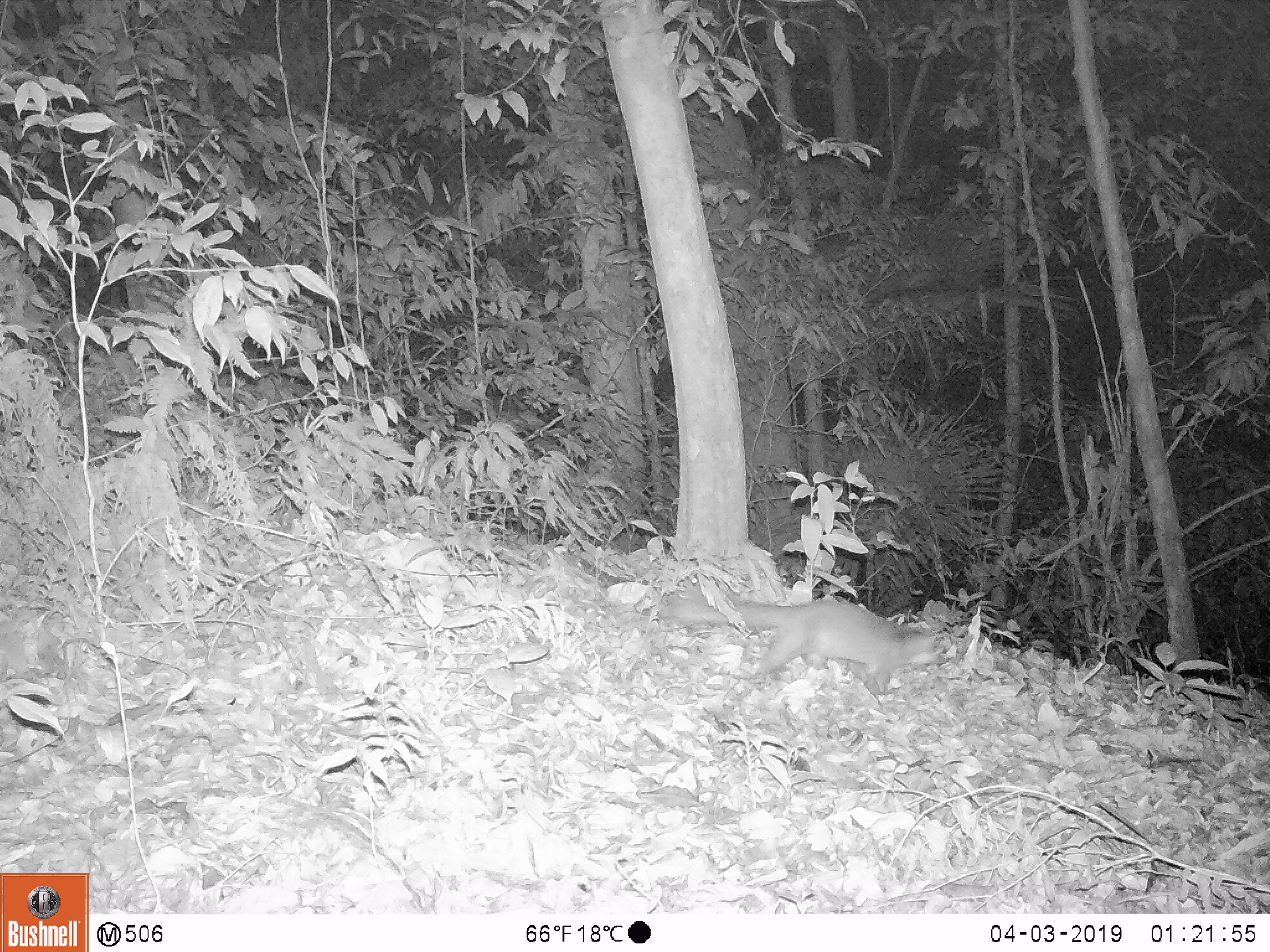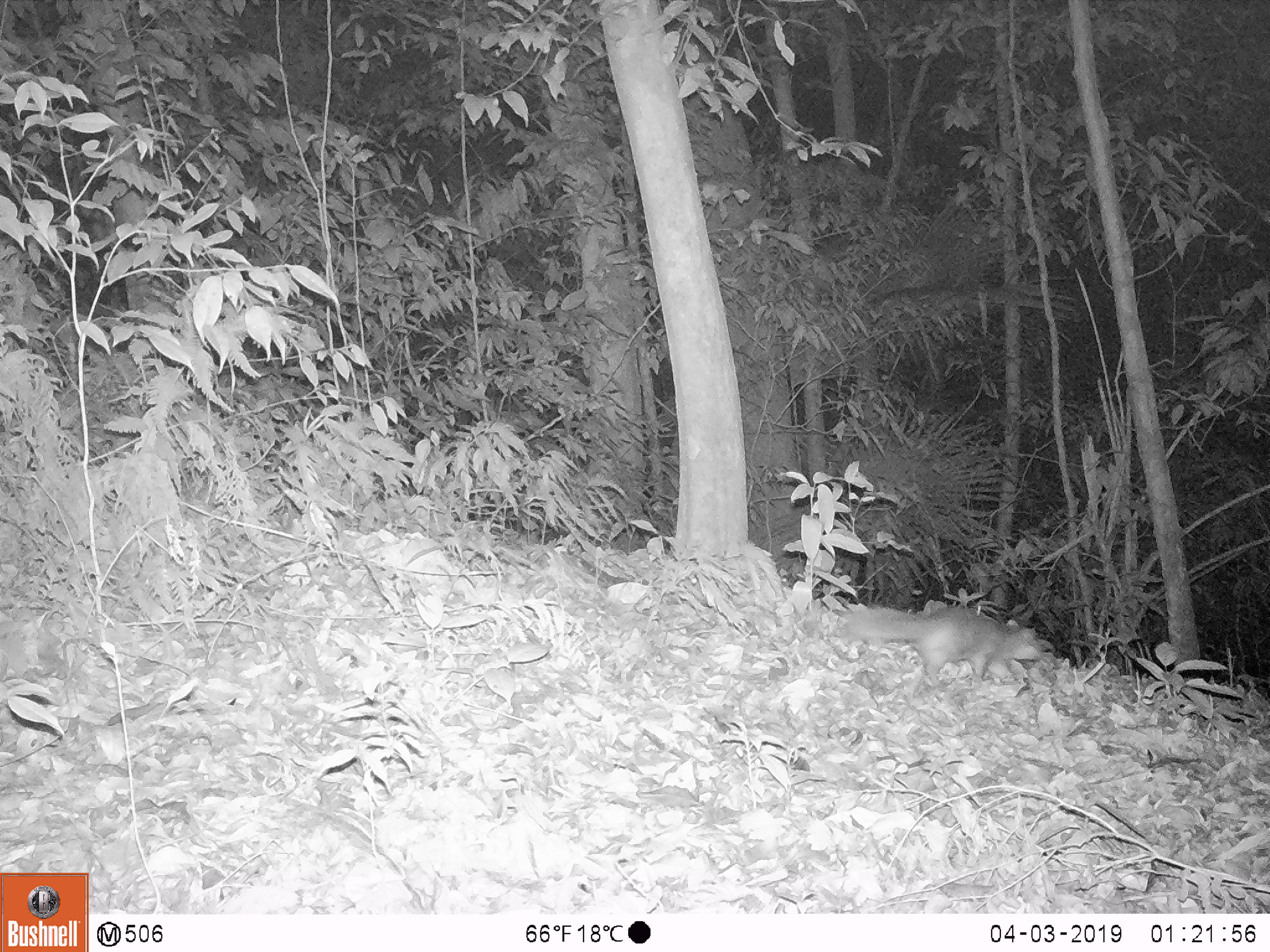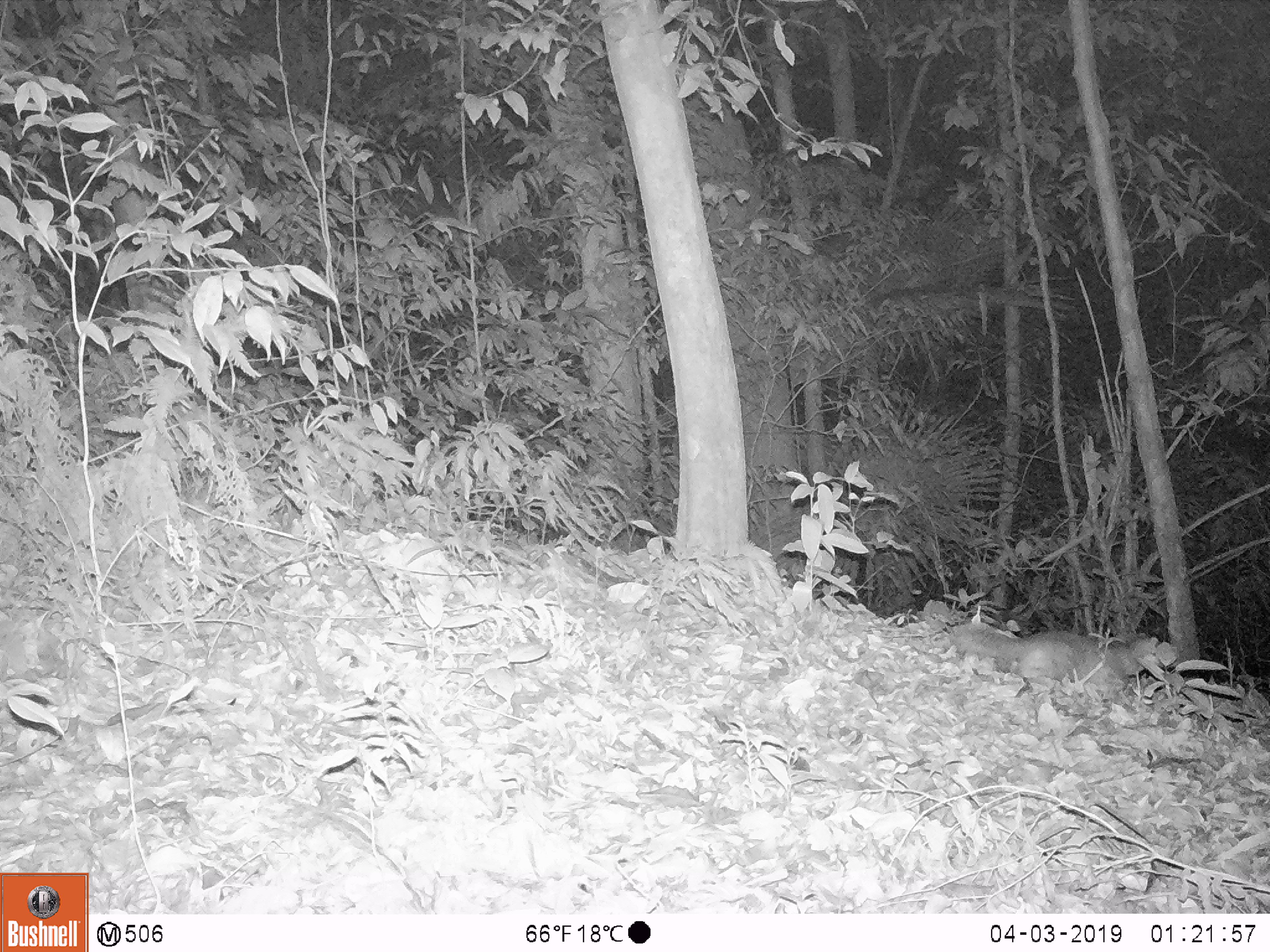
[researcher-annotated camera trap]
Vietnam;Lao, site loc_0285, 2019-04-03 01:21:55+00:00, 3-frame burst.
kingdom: Animalia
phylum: Chordata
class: Mammalia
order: Carnivora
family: Mustelidae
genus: Melogale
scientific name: Melogale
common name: ferret badger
Ferret badger (Melogale). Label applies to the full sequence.